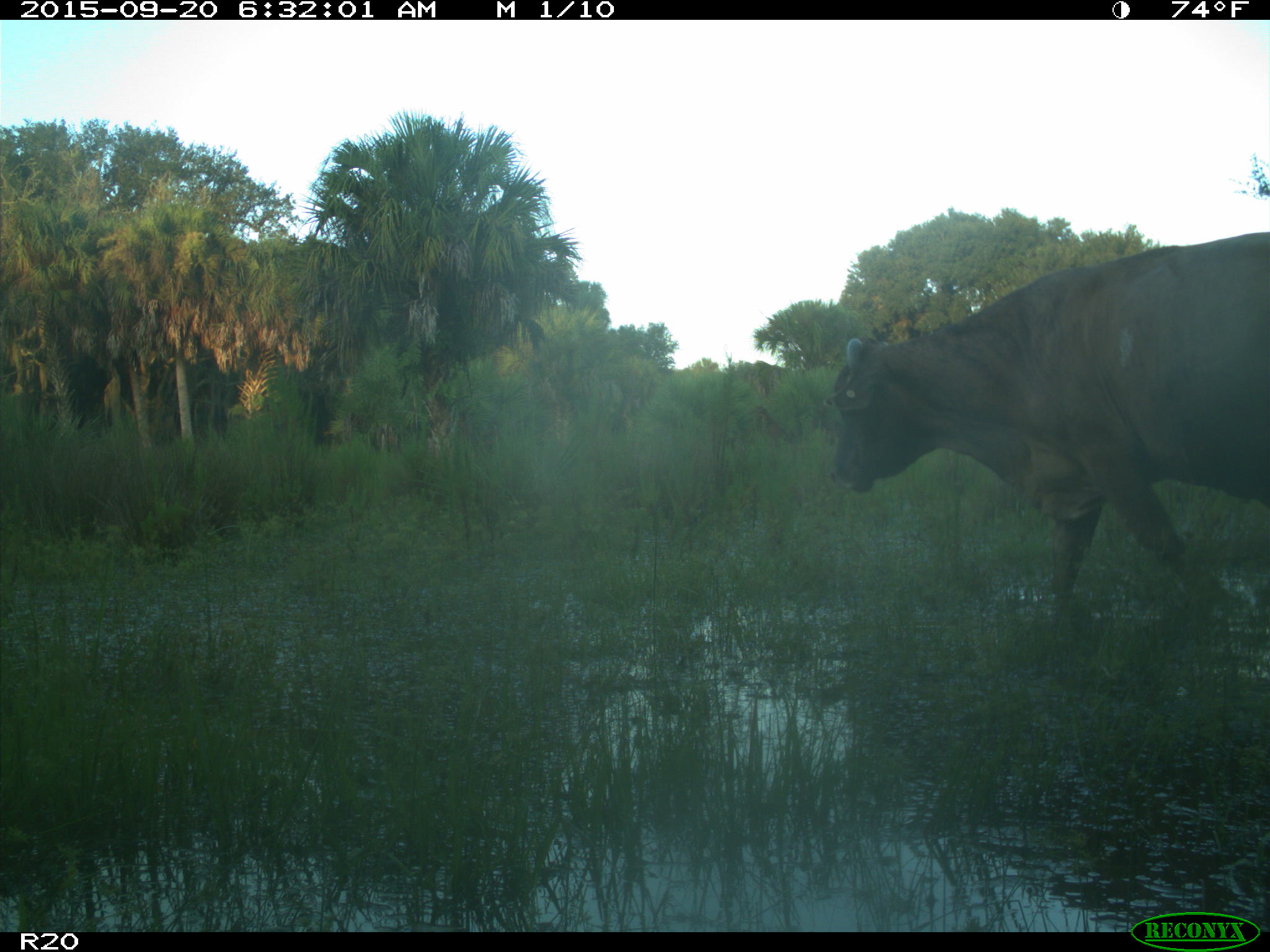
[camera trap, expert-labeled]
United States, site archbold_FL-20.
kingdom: Animalia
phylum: Chordata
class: Mammalia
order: Artiodactyla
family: Bovidae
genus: Bos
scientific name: Bos taurus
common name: domestic cow